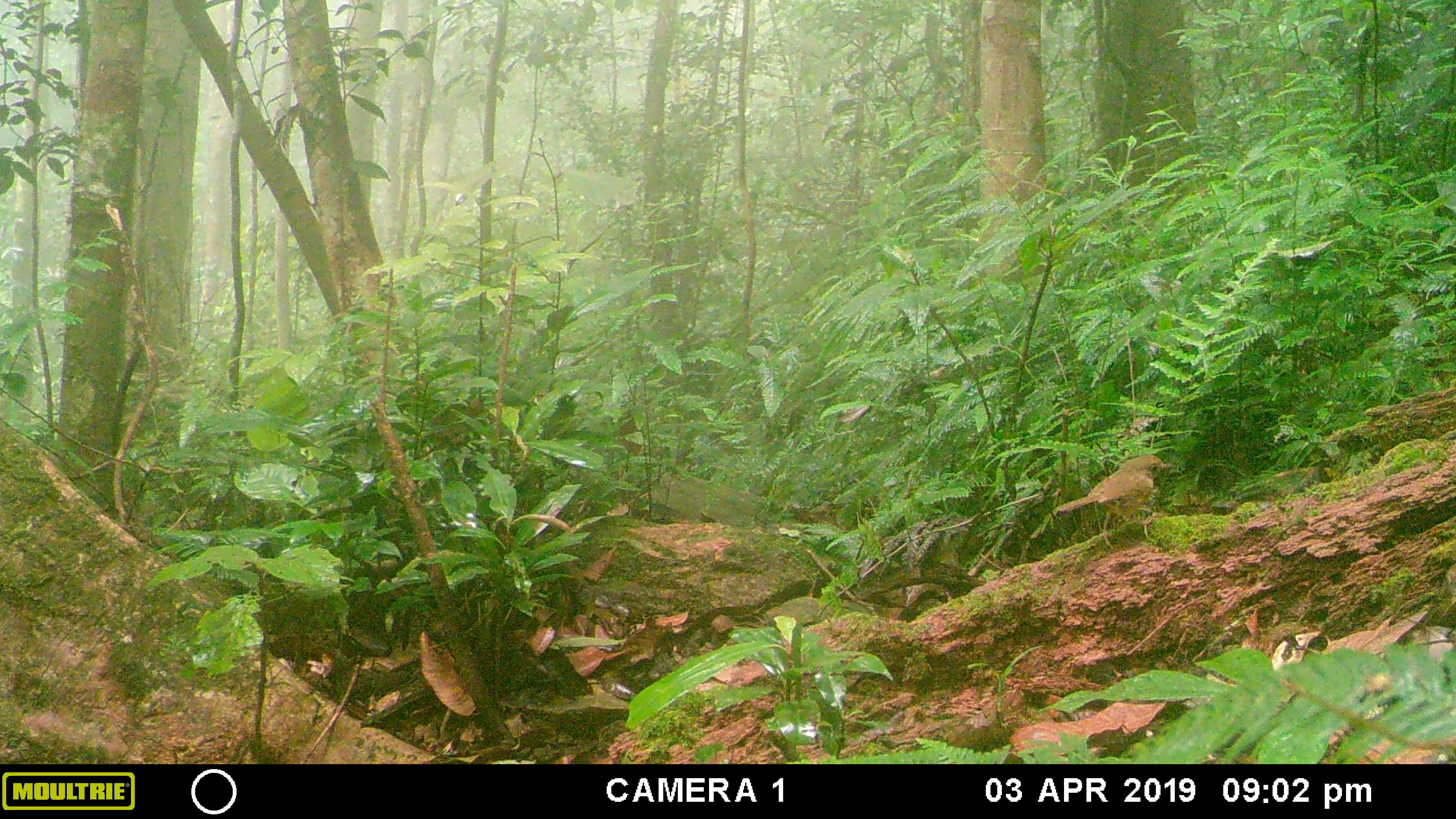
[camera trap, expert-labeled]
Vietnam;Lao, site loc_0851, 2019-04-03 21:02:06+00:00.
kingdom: Animalia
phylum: Chordata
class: Aves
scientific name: Aves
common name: bird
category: unidentified bird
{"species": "unidentified bird (bird) (Aves)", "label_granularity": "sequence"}